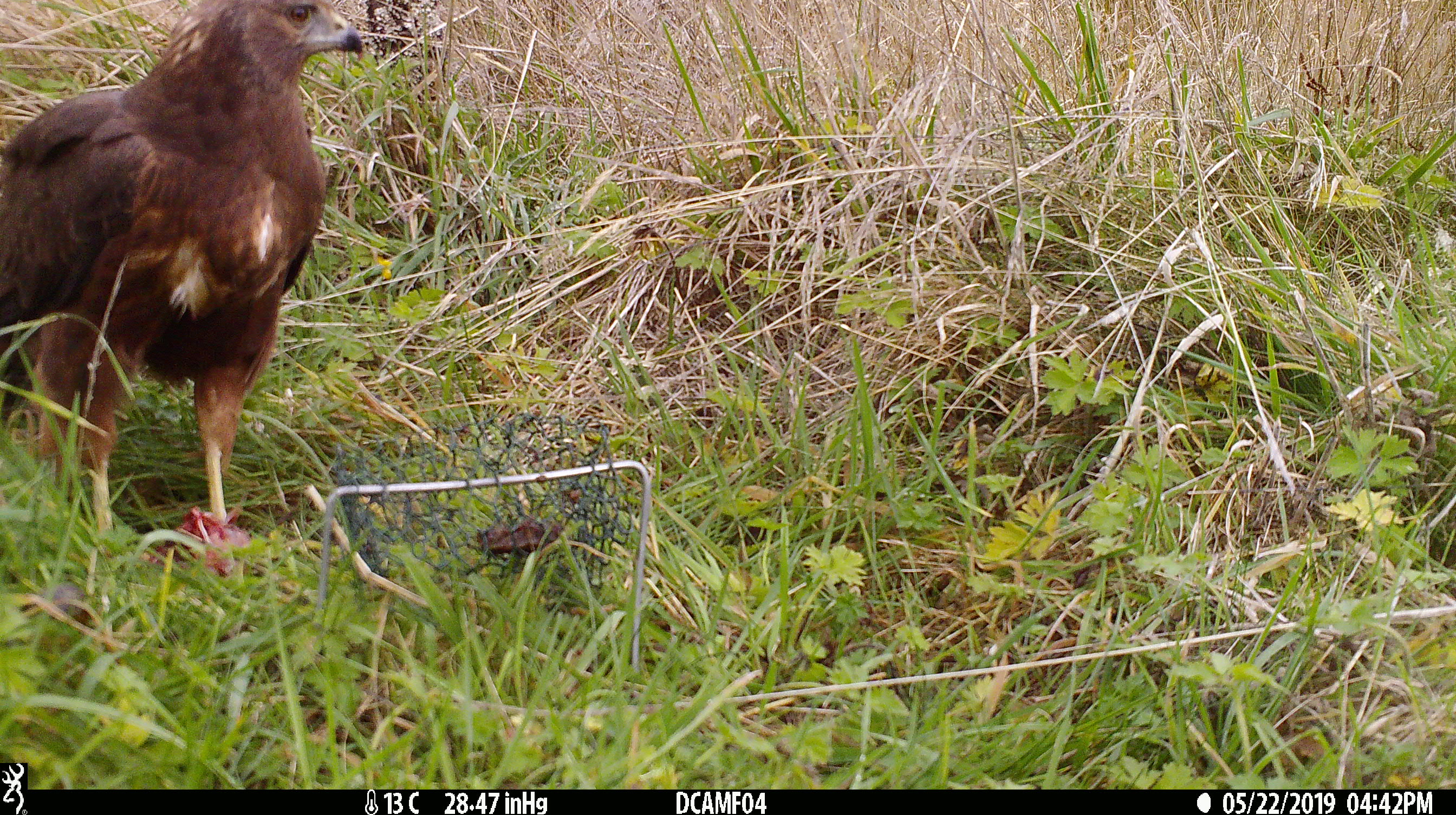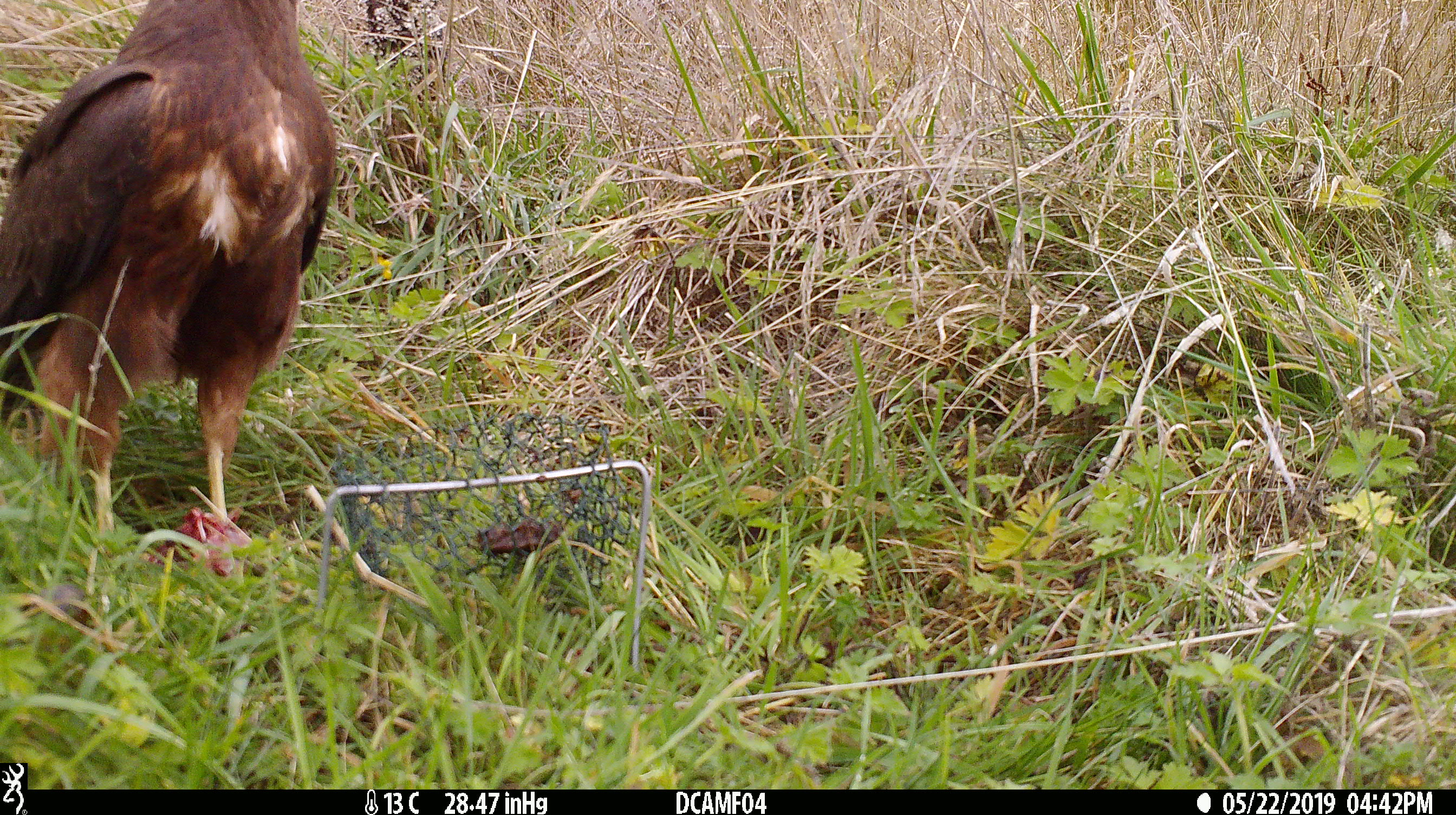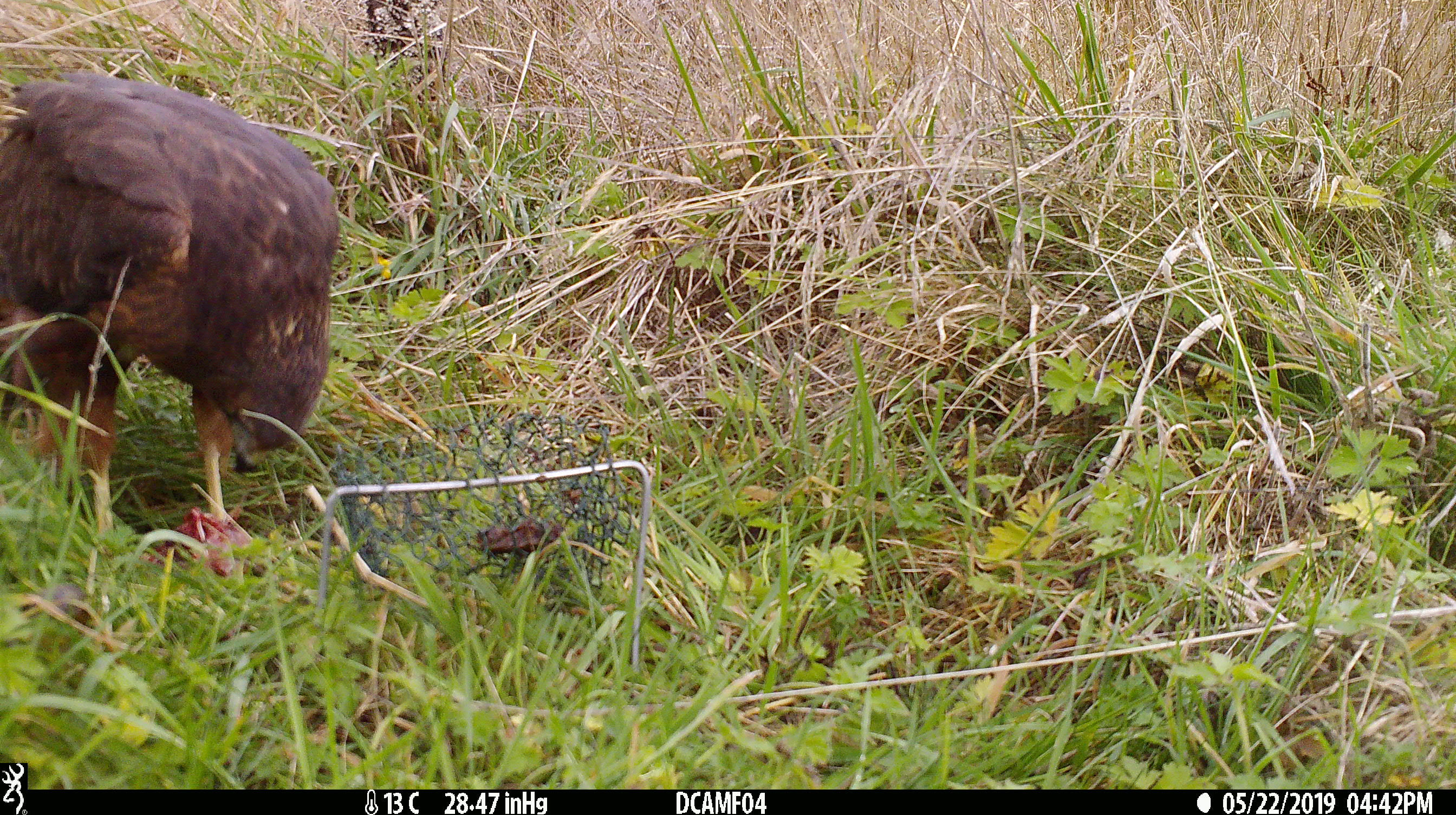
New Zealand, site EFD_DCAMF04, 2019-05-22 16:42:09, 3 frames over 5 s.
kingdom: Animalia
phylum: Chordata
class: Aves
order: Accipitriformes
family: Accipitridae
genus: Circus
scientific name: Circus approximans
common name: swamp harrier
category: harrier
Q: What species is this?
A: Harrier (swamp harrier) (Circus approximans).